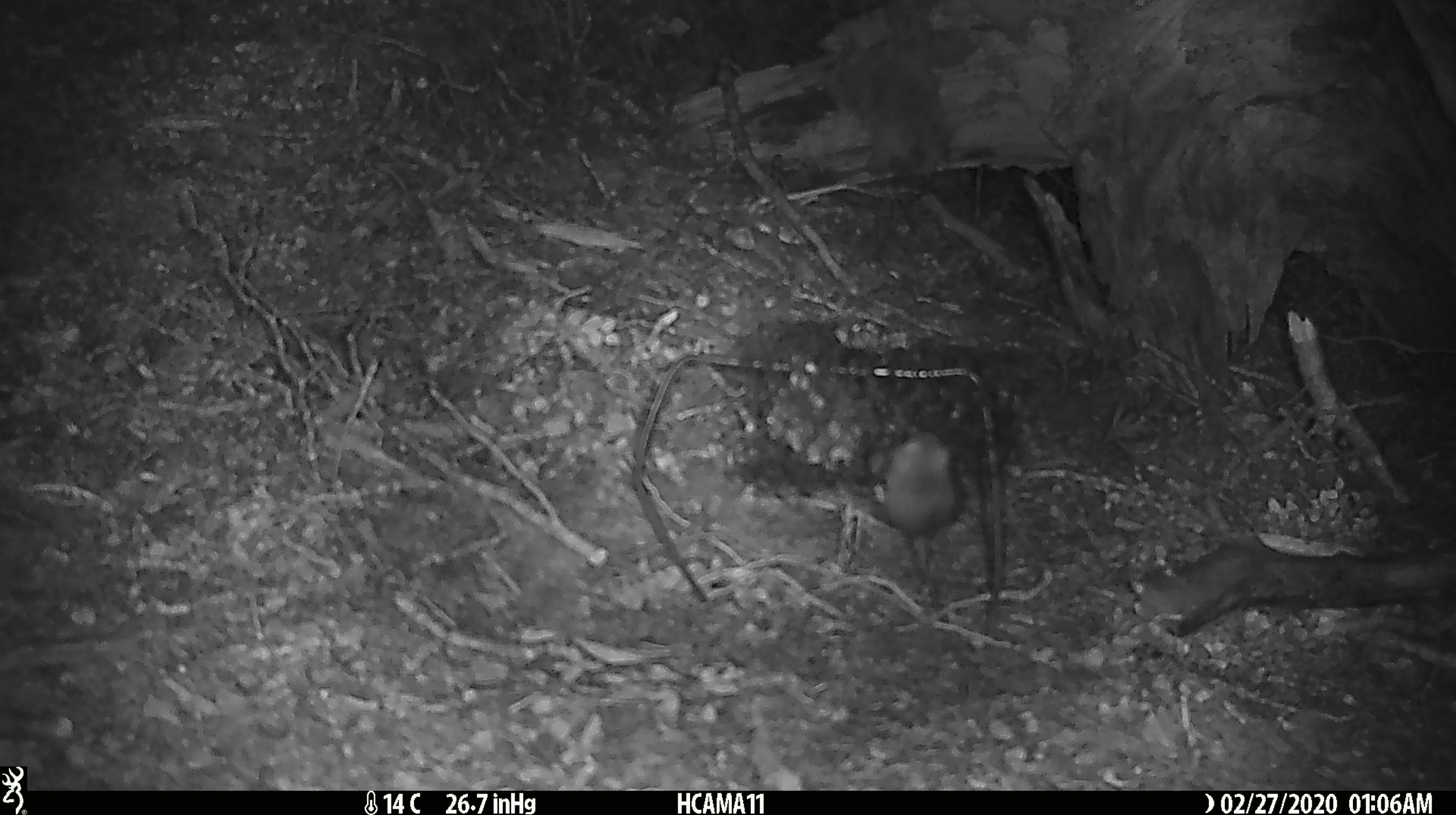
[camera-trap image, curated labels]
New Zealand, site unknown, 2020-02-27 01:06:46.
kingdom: Animalia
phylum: Chordata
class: Mammalia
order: Rodentia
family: Muridae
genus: Mus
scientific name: Mus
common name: mouse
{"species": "mouse (Mus)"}